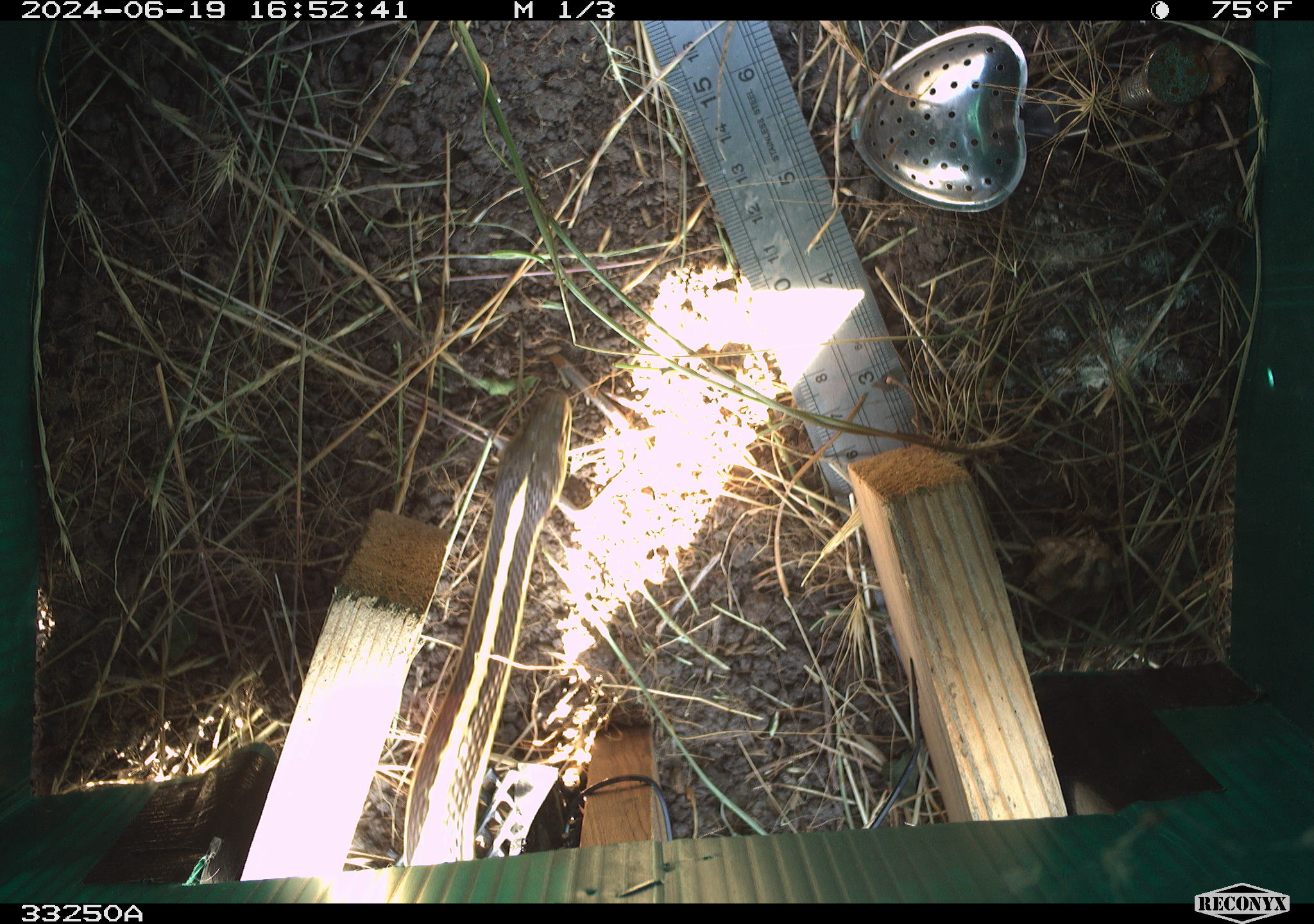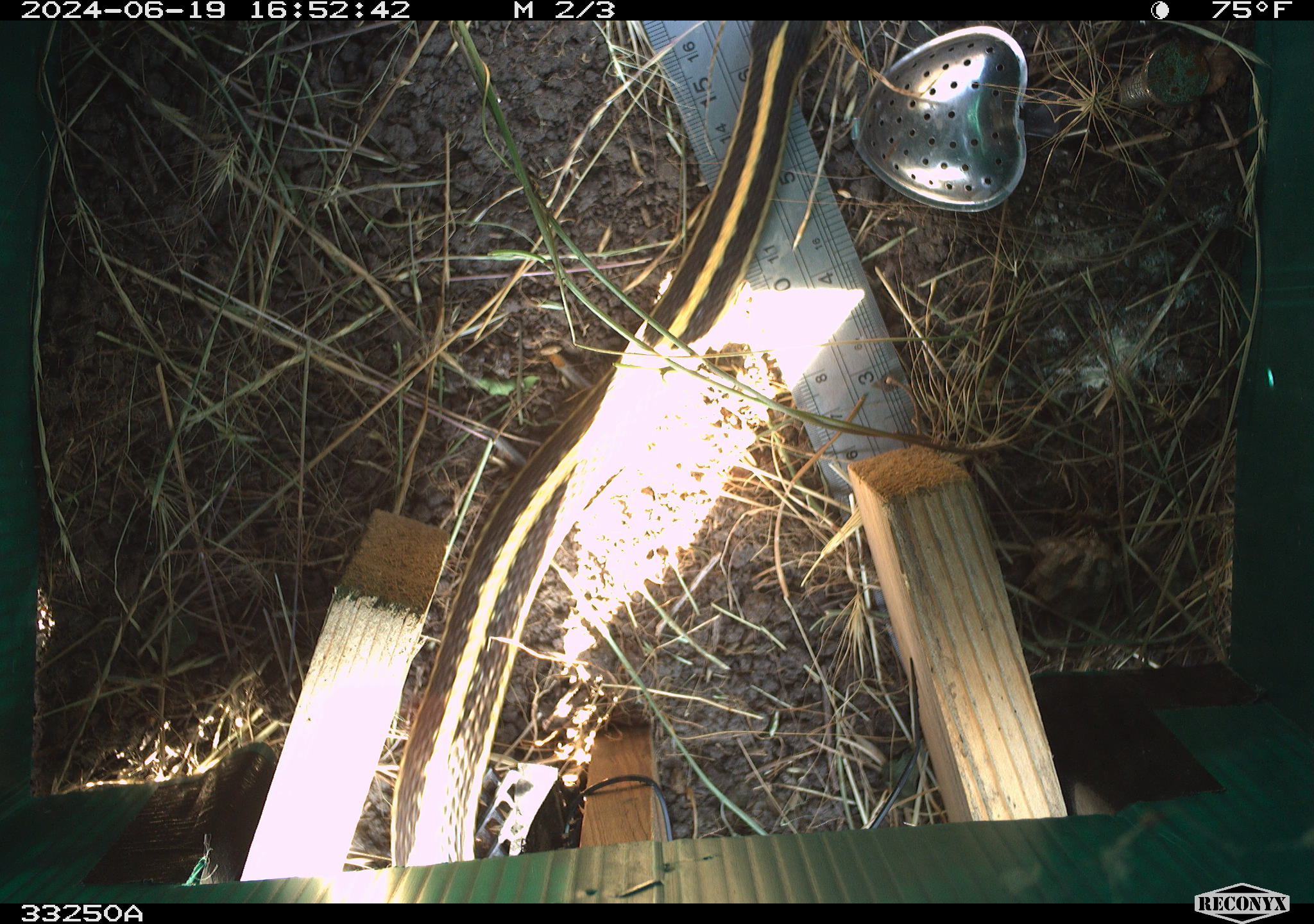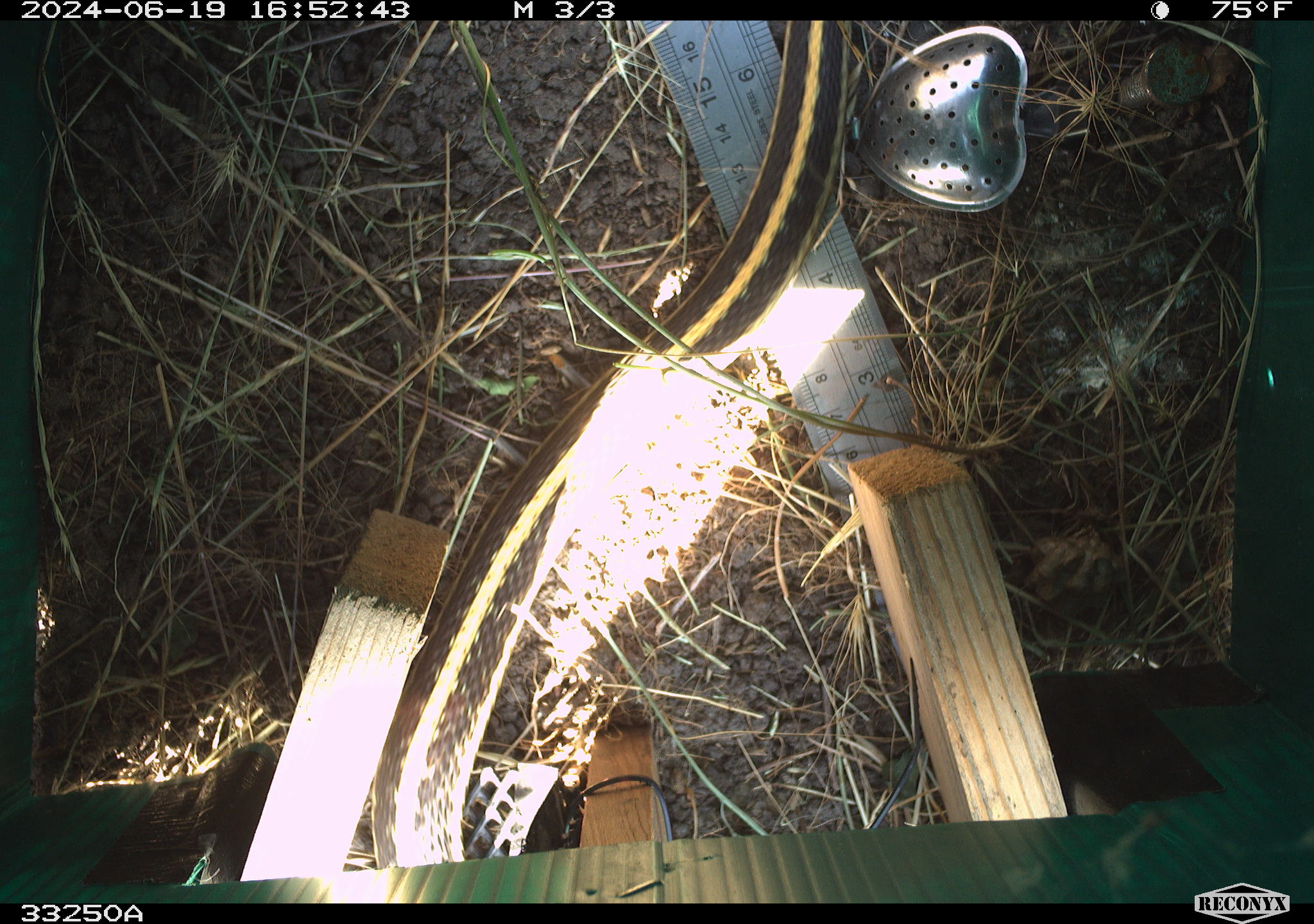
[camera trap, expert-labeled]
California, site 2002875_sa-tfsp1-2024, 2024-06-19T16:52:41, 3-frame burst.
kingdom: Animalia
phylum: Chordata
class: Reptilia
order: Squamata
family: Colubridae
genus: Thamnophis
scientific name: Thamnophis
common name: american gartersnakes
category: thamnophis species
Thamnophis species (american gartersnakes) (Thamnophis).